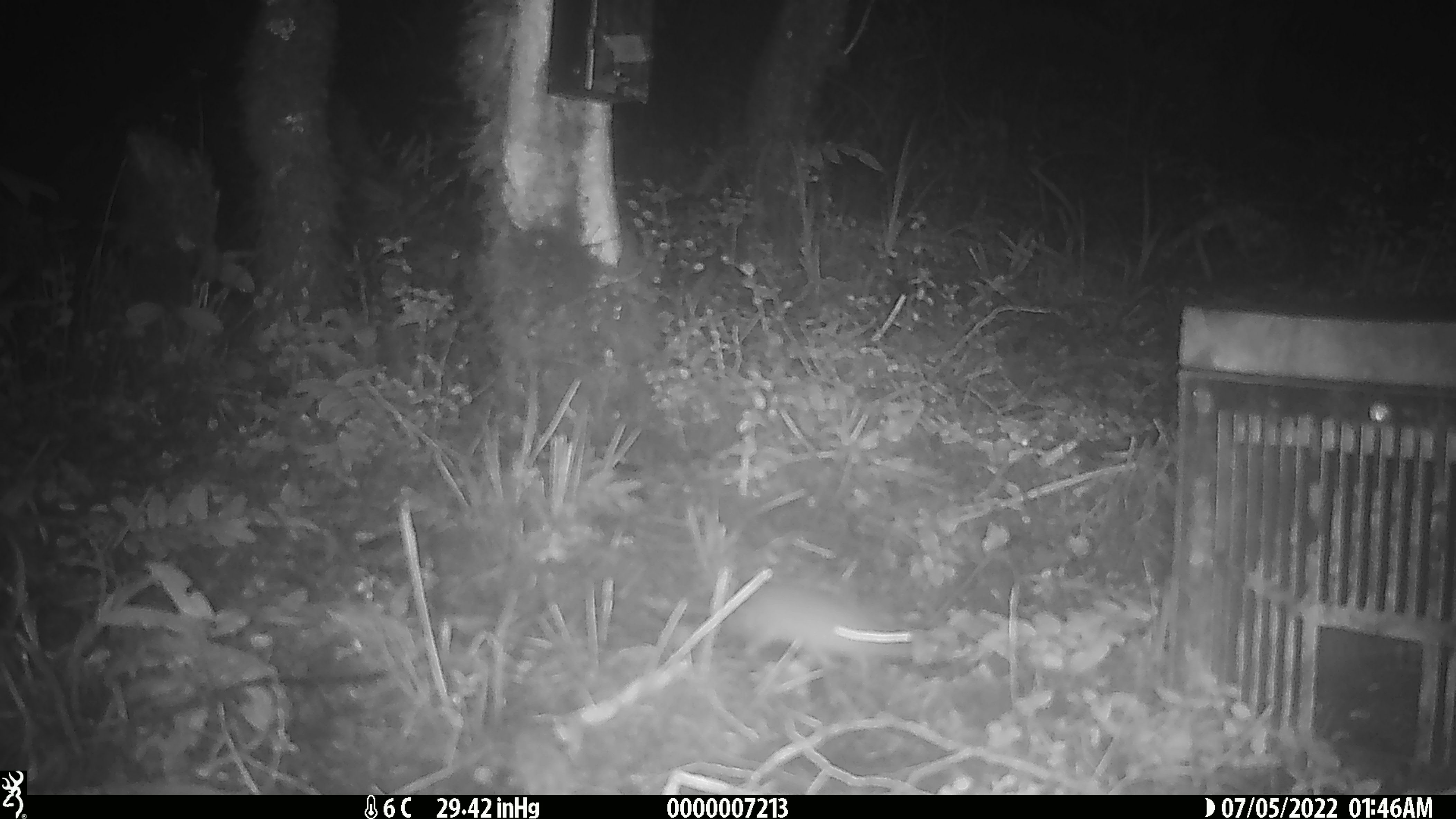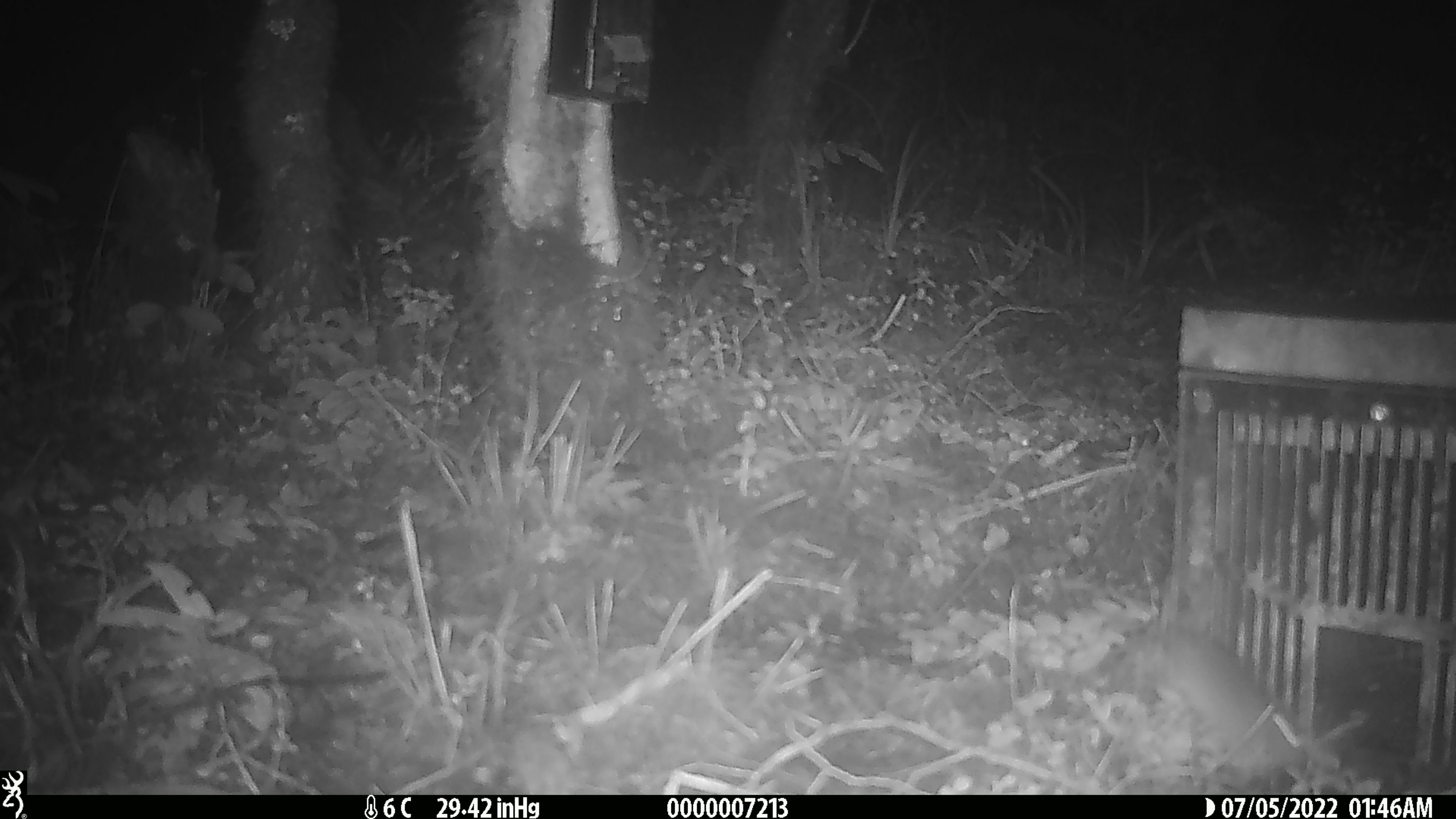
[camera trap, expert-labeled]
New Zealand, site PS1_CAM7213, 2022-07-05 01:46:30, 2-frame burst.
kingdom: Animalia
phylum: Chordata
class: Mammalia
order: Rodentia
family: Muridae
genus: Mus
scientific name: Mus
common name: mouse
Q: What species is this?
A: Mouse (Mus).